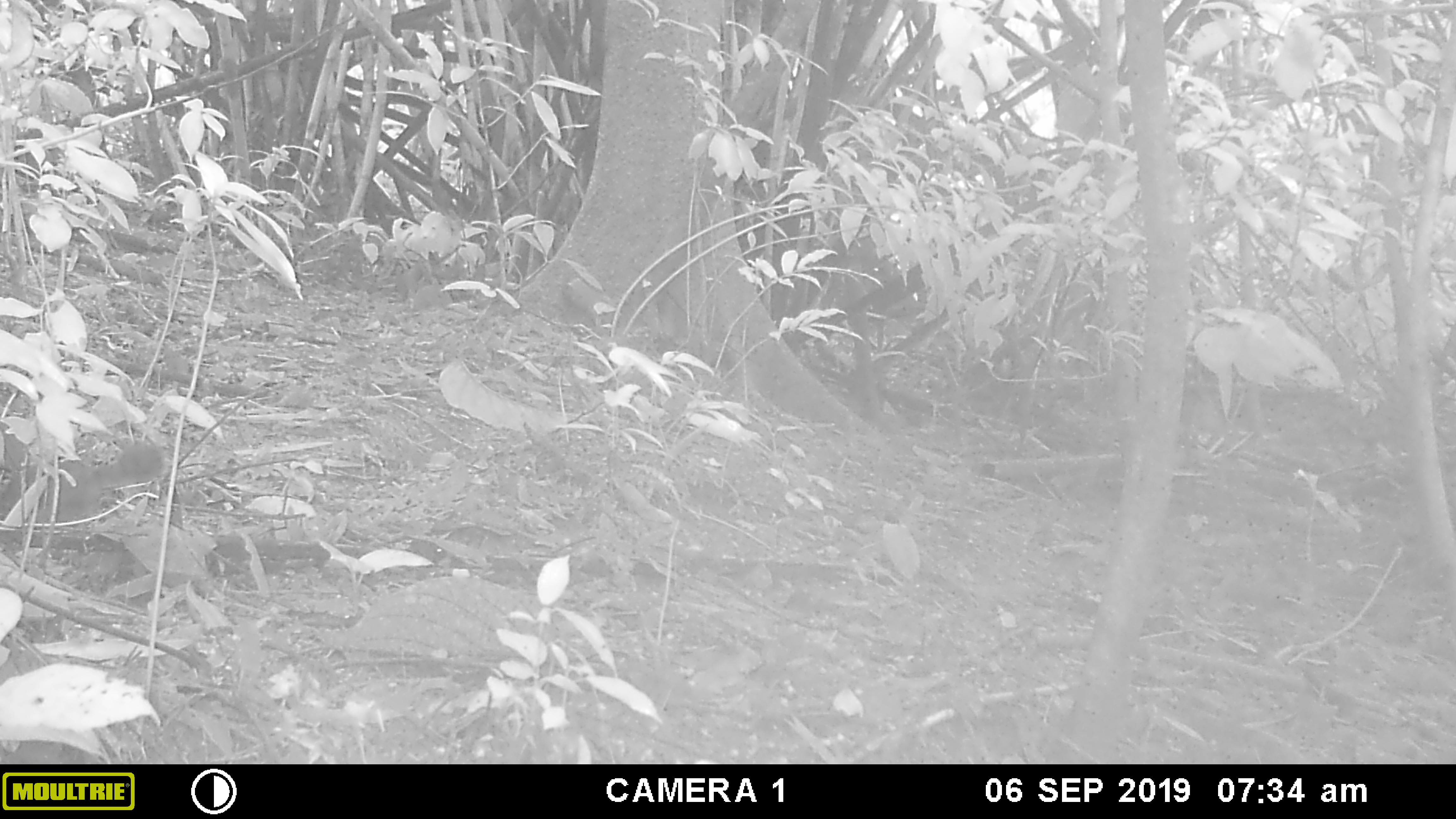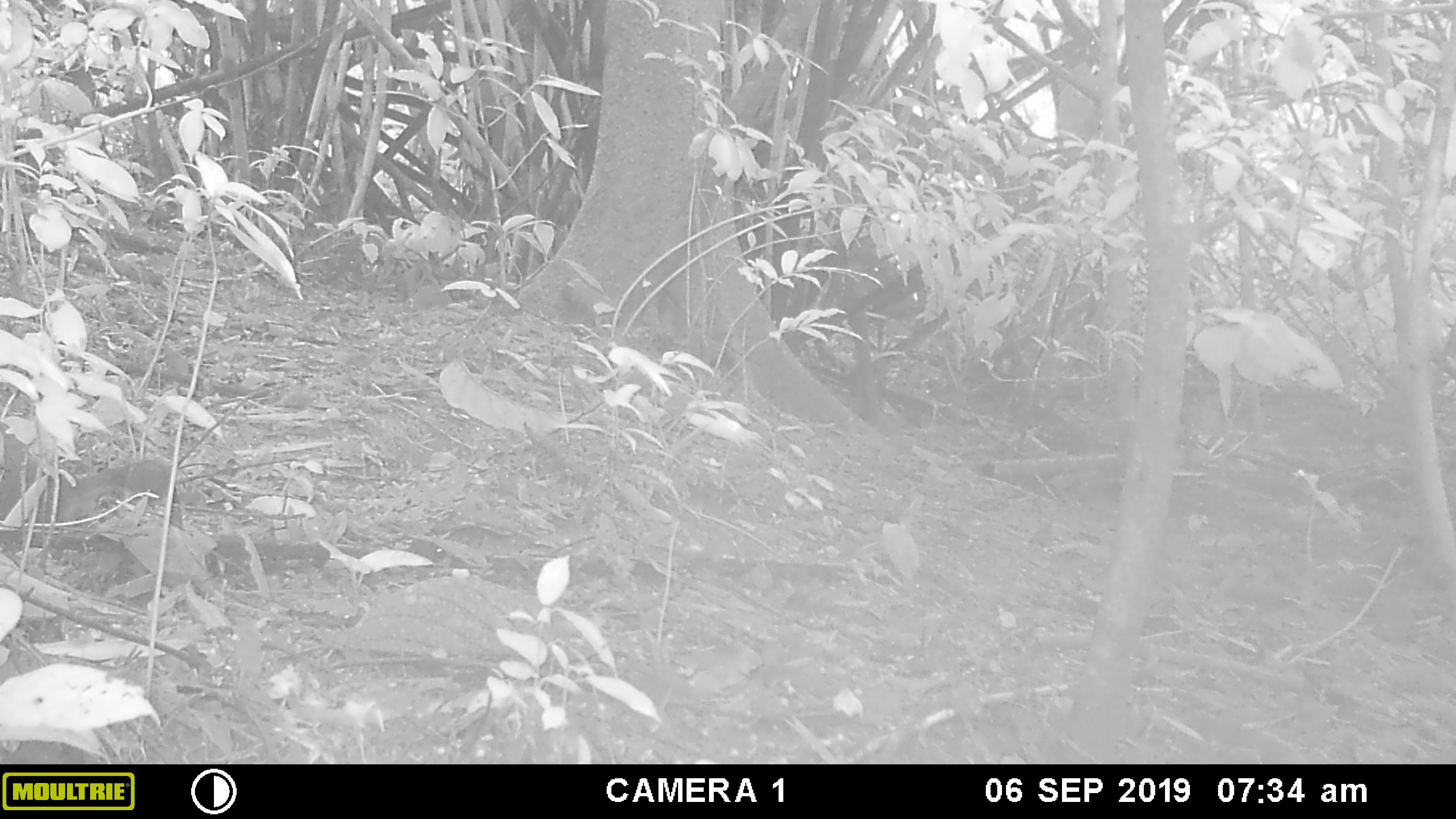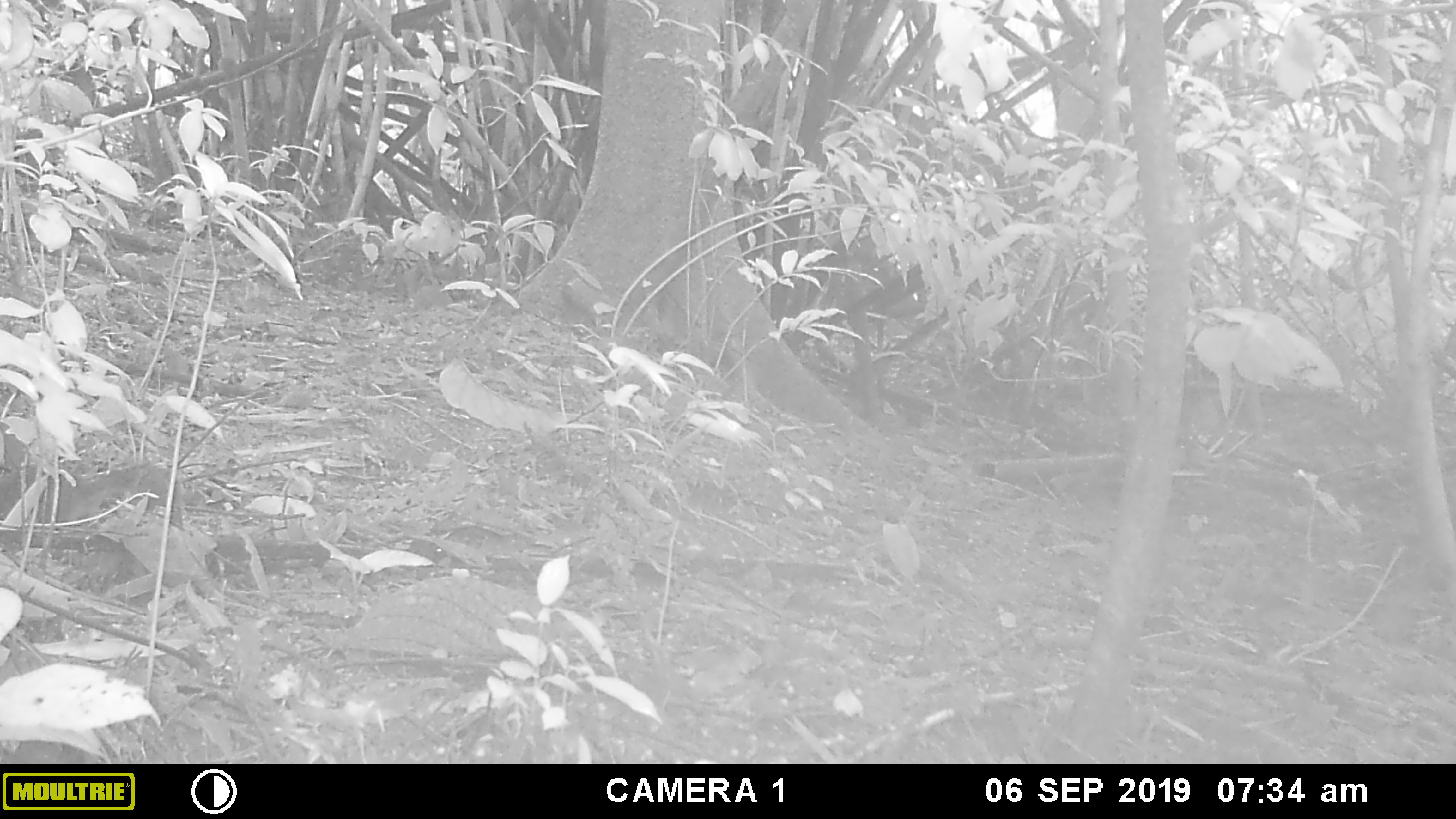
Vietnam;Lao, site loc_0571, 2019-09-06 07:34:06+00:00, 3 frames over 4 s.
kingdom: Animalia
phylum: Chordata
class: Mammalia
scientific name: Mammalia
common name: mammal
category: unidentified small mammal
Unidentified small mammal (mammal) (Mammalia). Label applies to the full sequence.